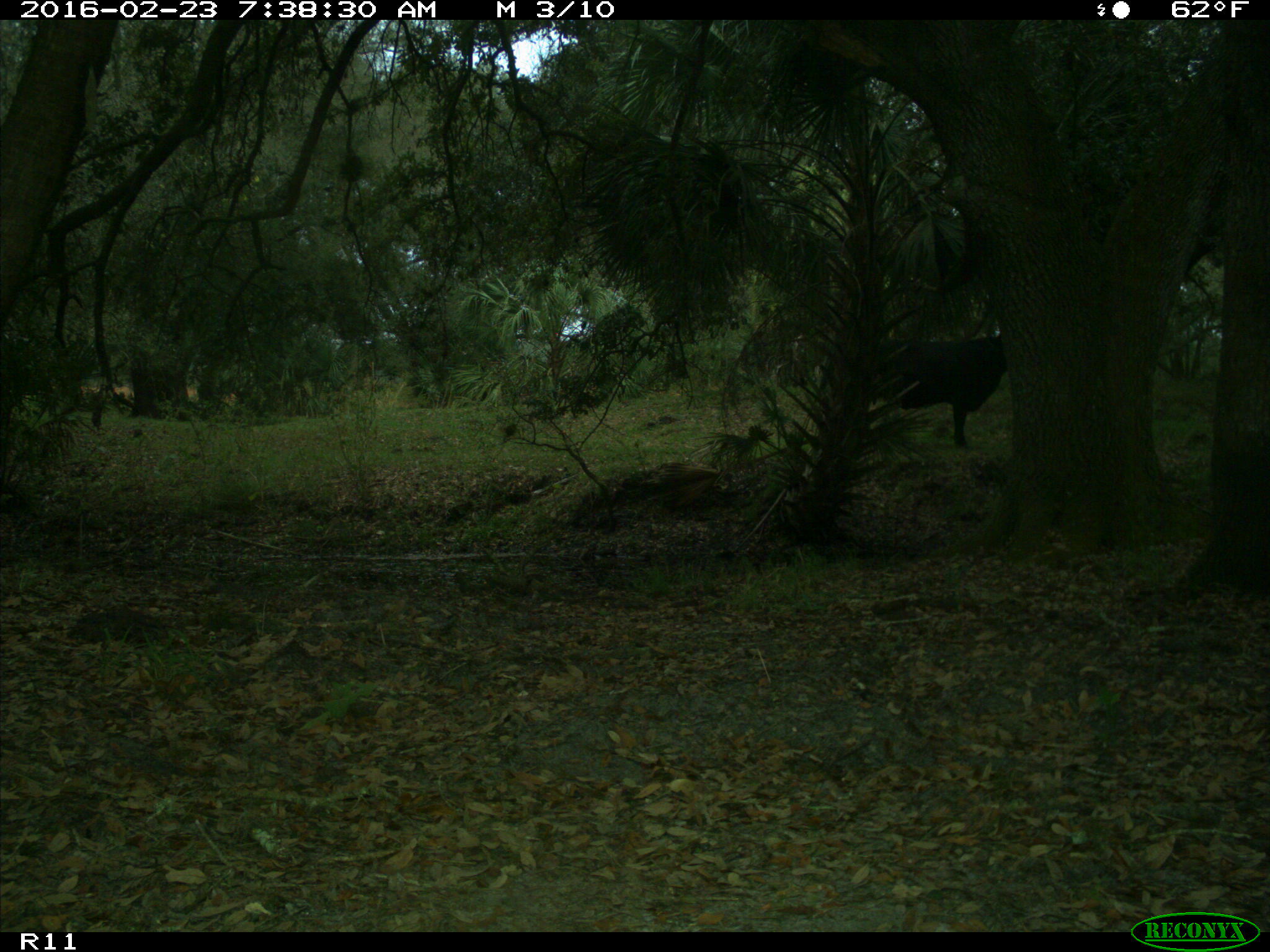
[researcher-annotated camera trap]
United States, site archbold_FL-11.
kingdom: Animalia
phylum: Chordata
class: Mammalia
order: Artiodactyla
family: Bovidae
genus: Bos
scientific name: Bos taurus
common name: domestic cow